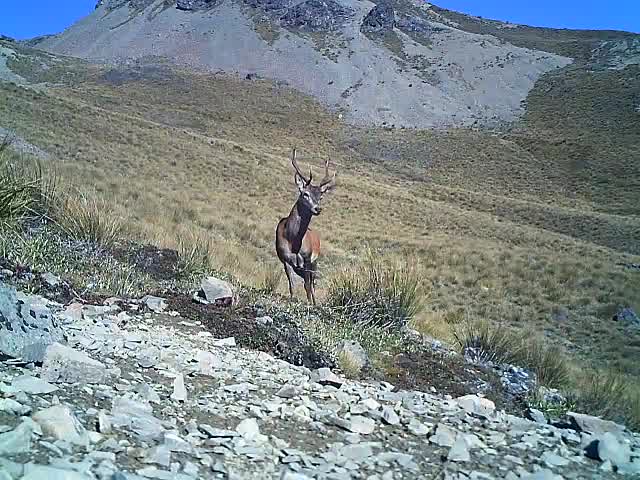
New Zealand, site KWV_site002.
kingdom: Animalia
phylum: Chordata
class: Mammalia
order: Artiodactyla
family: Cervidae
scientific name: Cervidae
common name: deer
Deer (Cervidae).